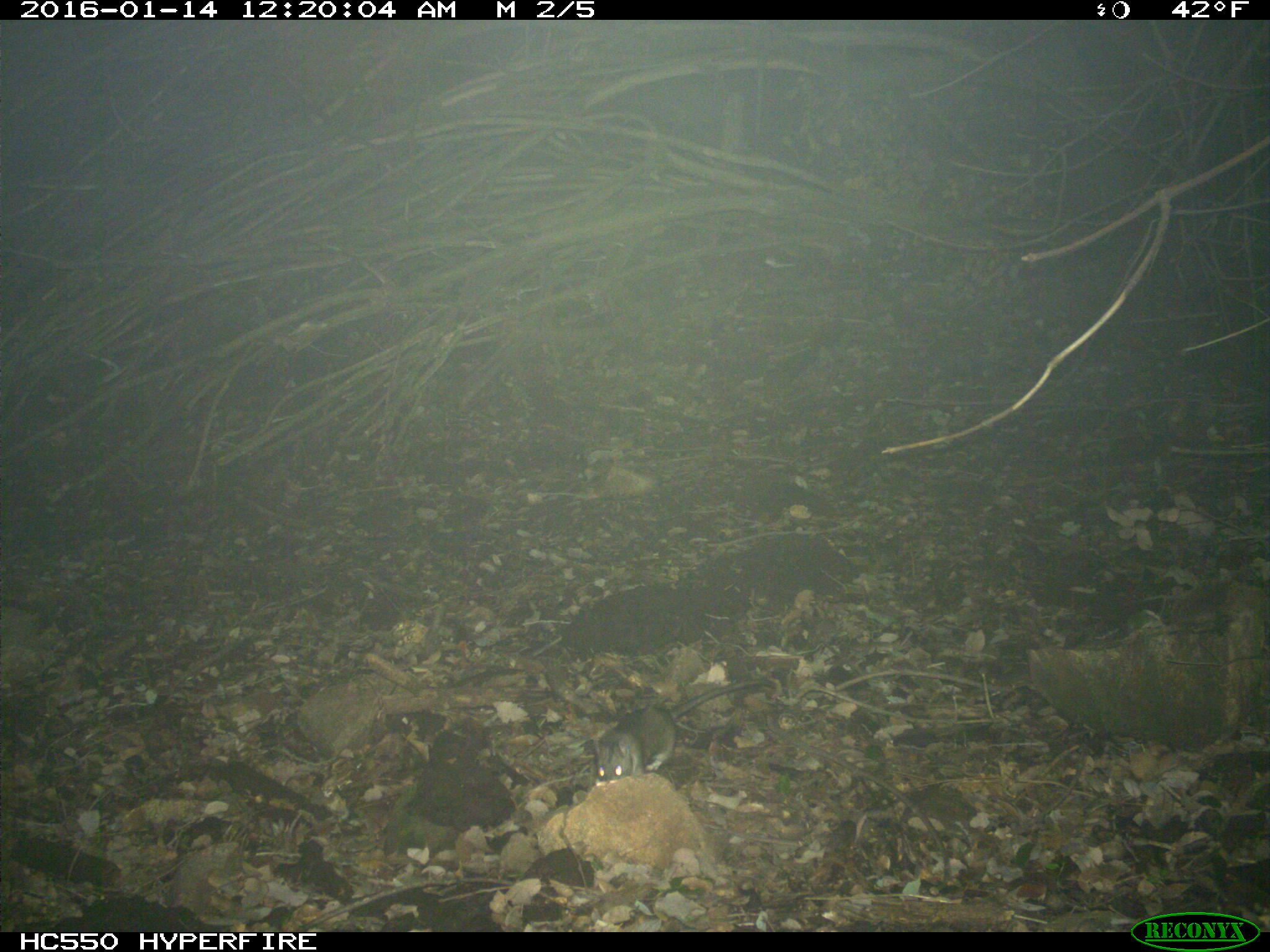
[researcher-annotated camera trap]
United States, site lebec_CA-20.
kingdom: Animalia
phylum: Chordata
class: Mammalia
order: Rodentia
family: Cricetidae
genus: Neotoma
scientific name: Neotoma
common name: pack rat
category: unidentified pack rat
Unidentified pack rat (pack rat) (Neotoma).